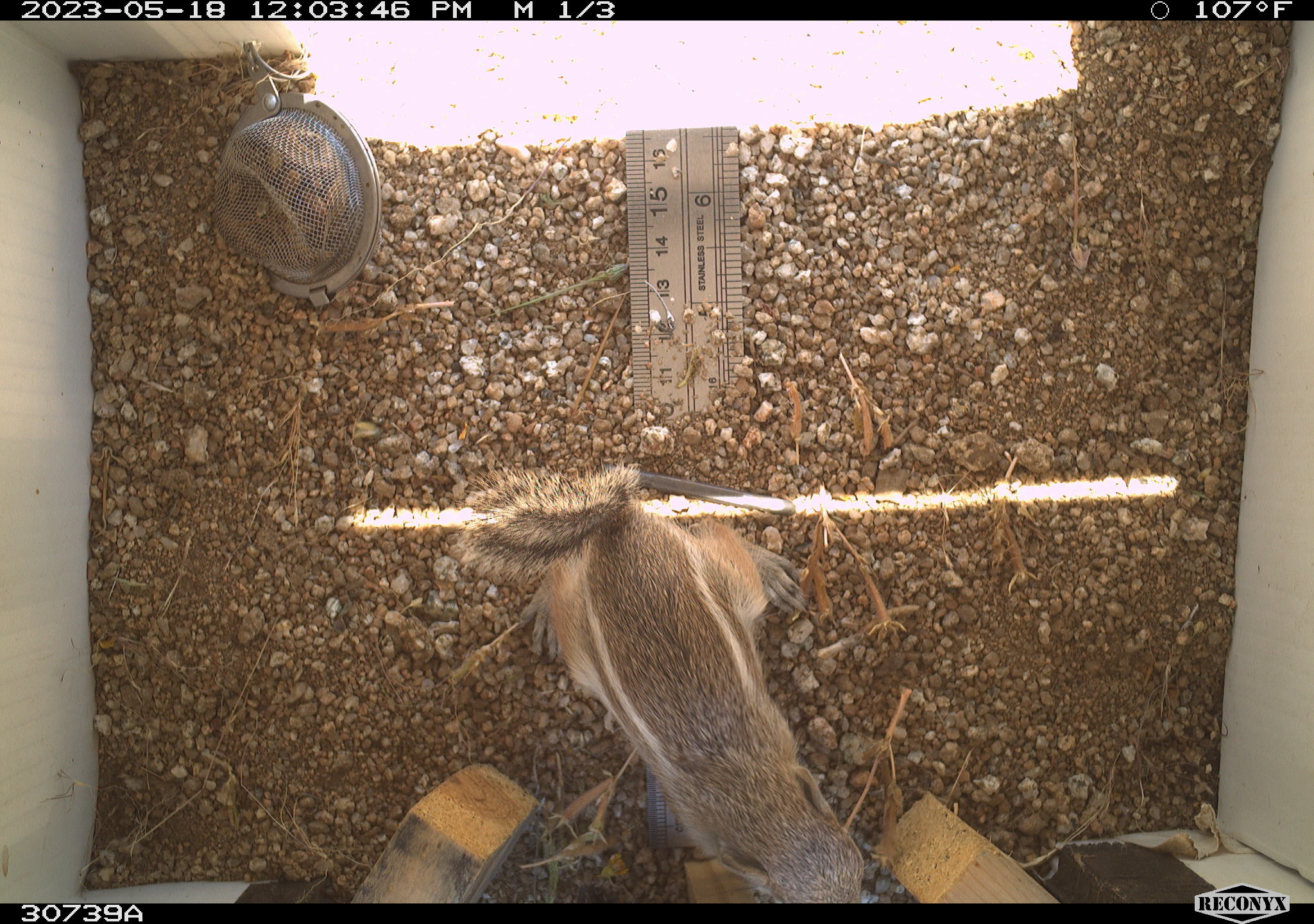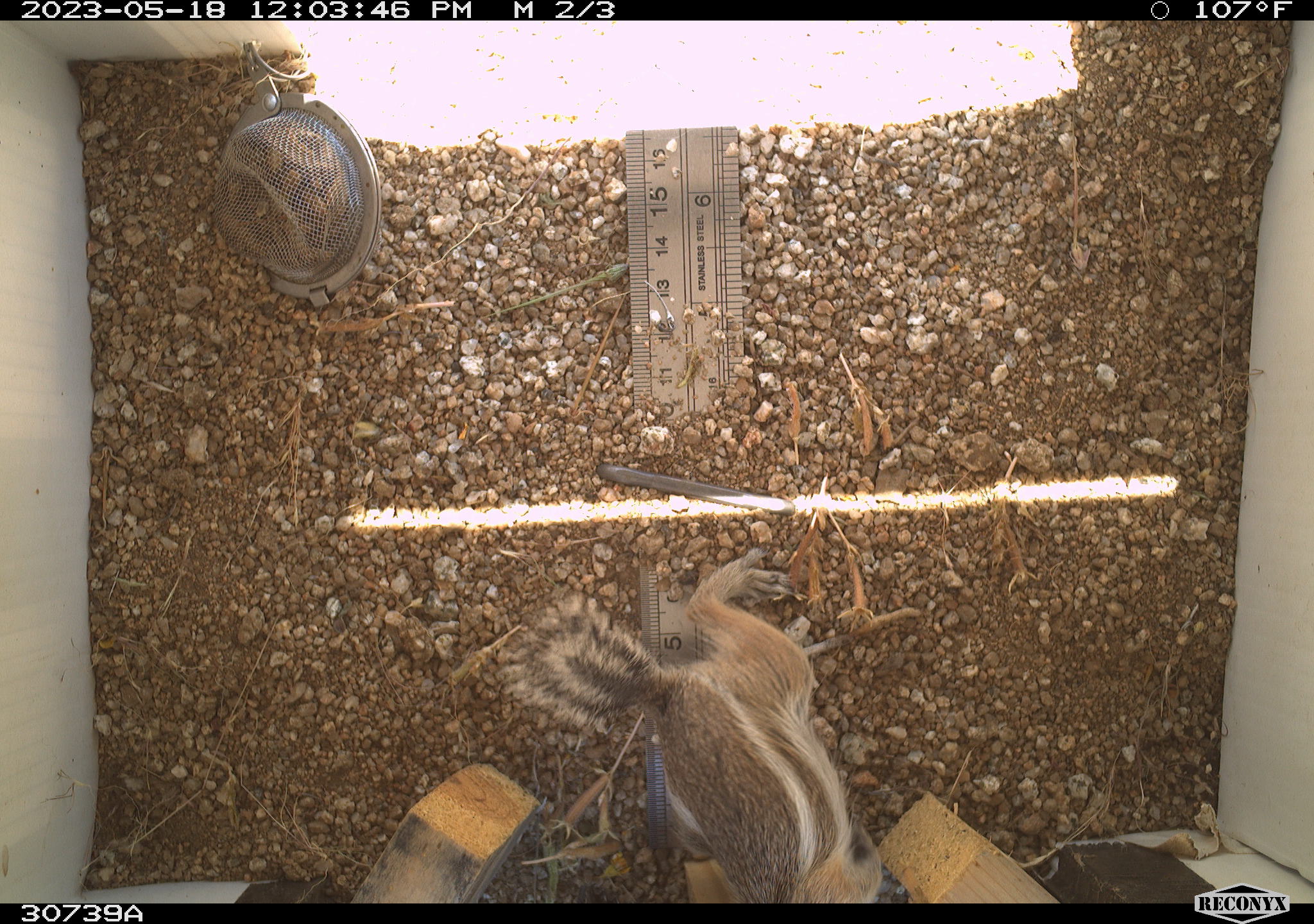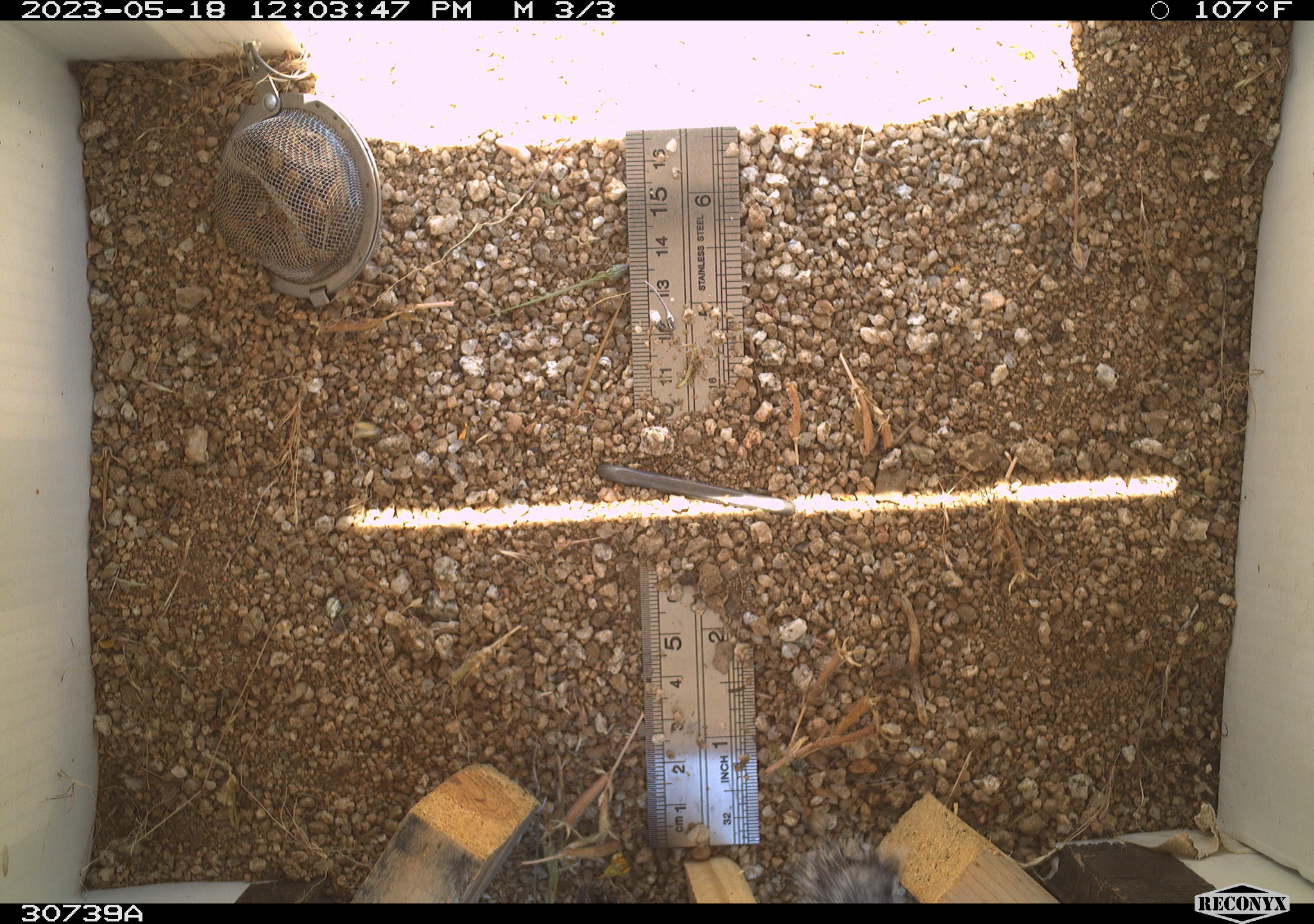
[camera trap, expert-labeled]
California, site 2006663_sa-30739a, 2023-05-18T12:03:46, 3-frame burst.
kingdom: Animalia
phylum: Chordata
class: Mammalia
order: Rodentia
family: Sciuridae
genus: Ammospermophilus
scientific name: Ammospermophilus leucurus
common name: white-tailed antelope squirrel